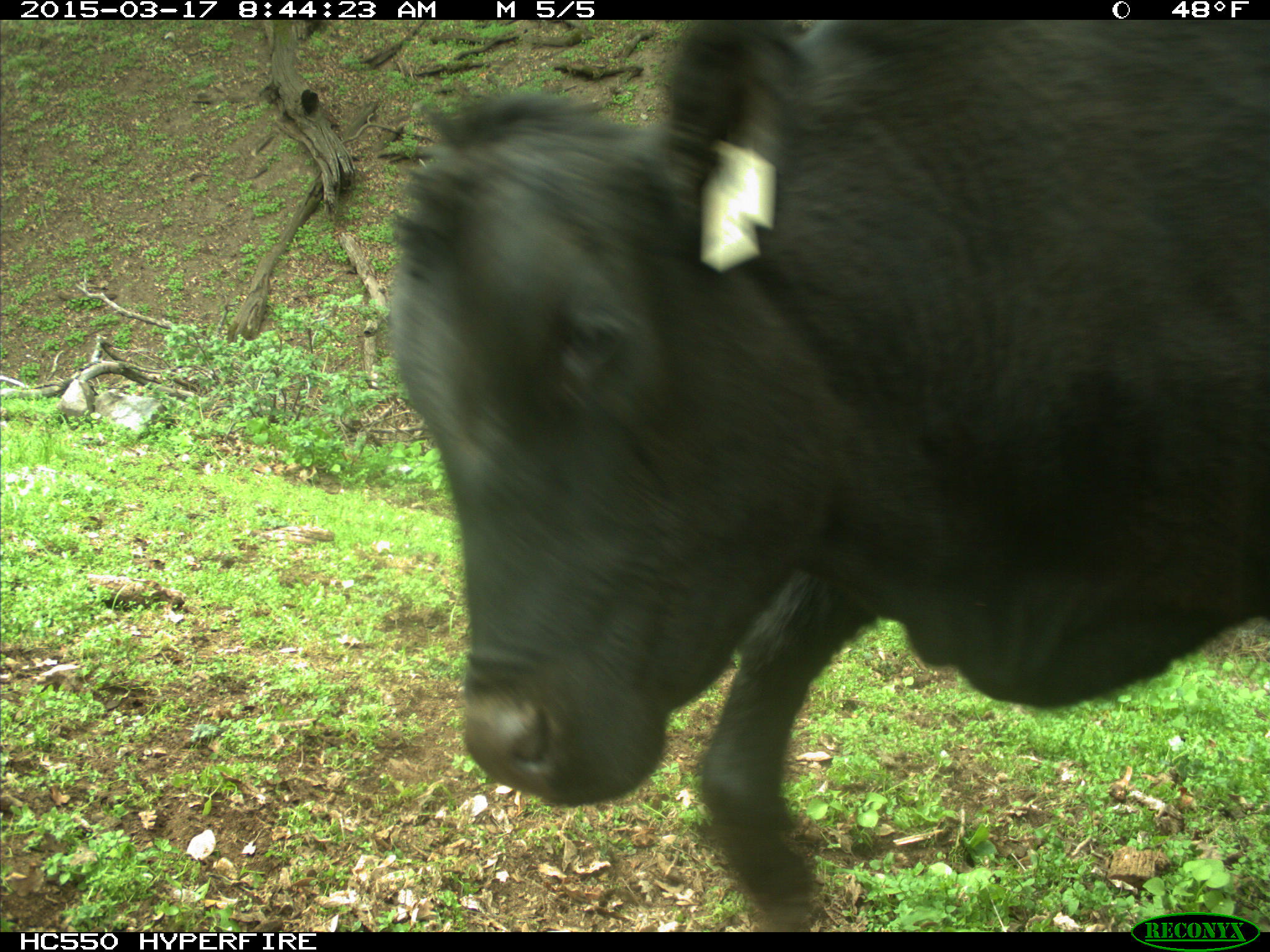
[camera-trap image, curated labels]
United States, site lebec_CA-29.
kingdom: Animalia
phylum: Chordata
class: Mammalia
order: Artiodactyla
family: Bovidae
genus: Bos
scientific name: Bos taurus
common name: domestic cow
Bos taurus (domestic cow).